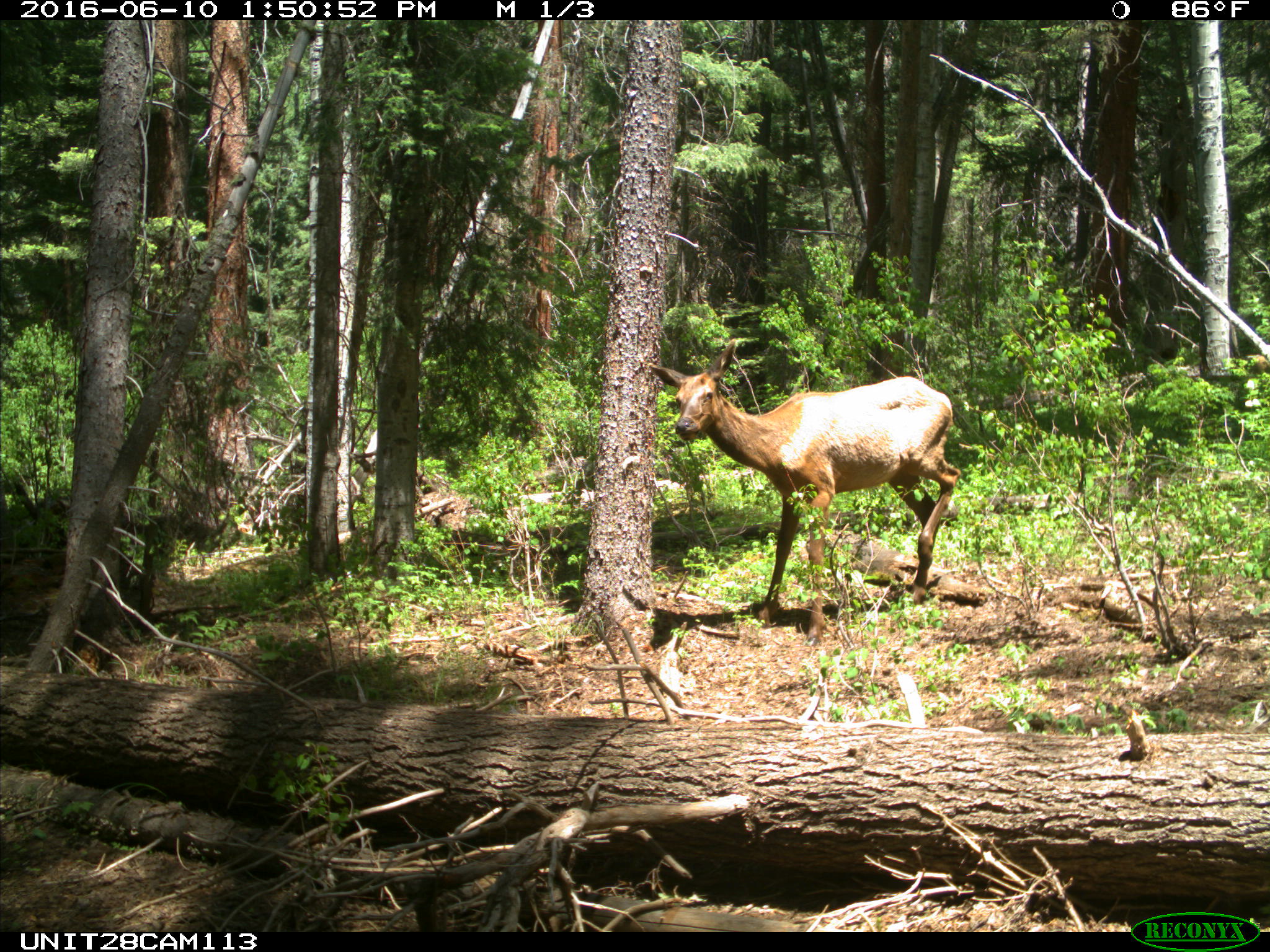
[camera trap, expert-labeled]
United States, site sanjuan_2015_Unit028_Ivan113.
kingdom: Animalia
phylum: Chordata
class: Mammalia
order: Artiodactyla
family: Cervidae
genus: Cervus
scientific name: Cervus elaphus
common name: red deer